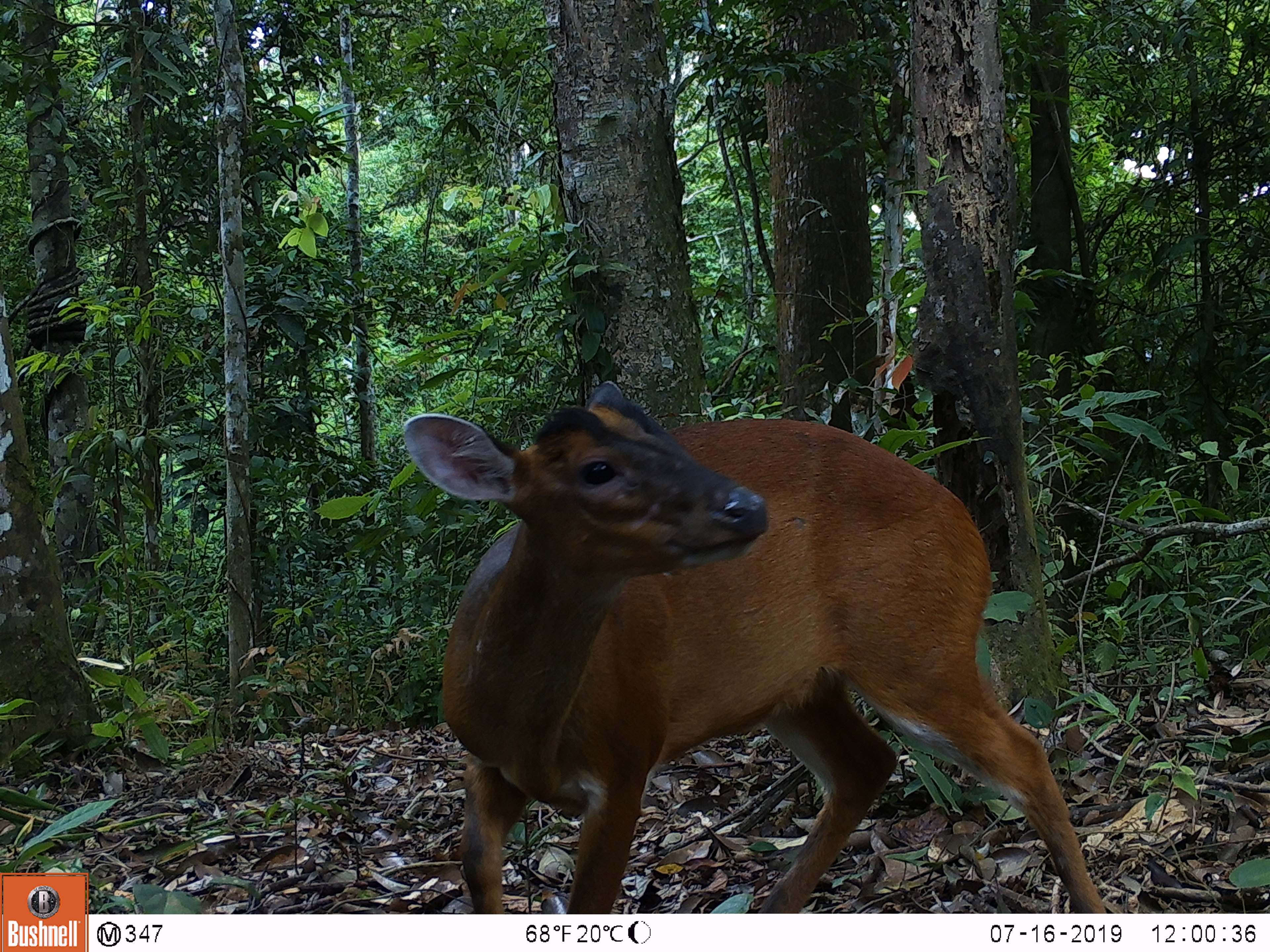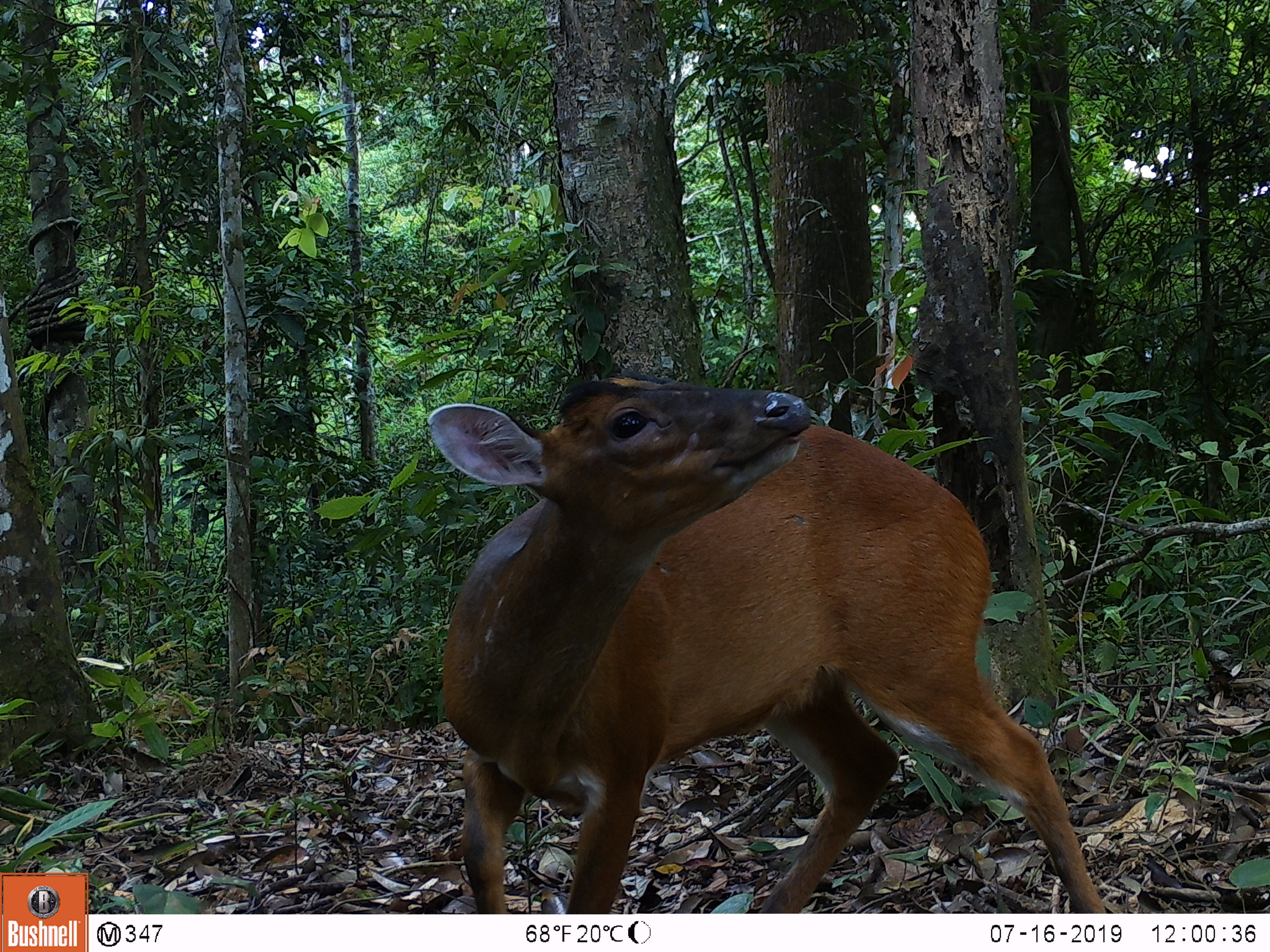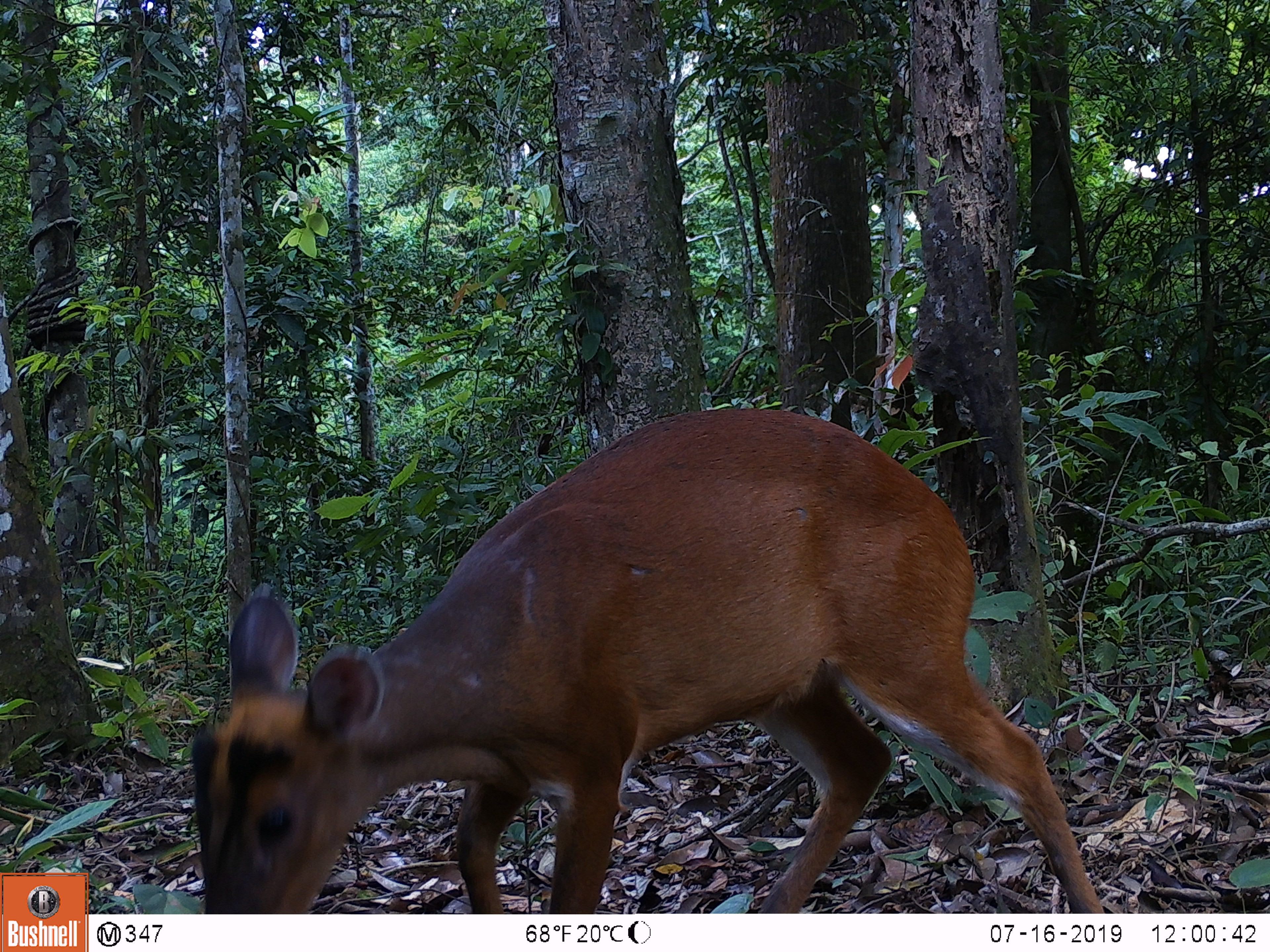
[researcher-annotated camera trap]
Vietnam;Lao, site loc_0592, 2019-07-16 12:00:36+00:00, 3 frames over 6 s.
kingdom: Animalia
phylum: Chordata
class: Mammalia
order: Artiodactyla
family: Cervidae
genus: Muntiacus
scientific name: Muntiacus muntjak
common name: red muntjac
Red muntjac (Muntiacus muntjak). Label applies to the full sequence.